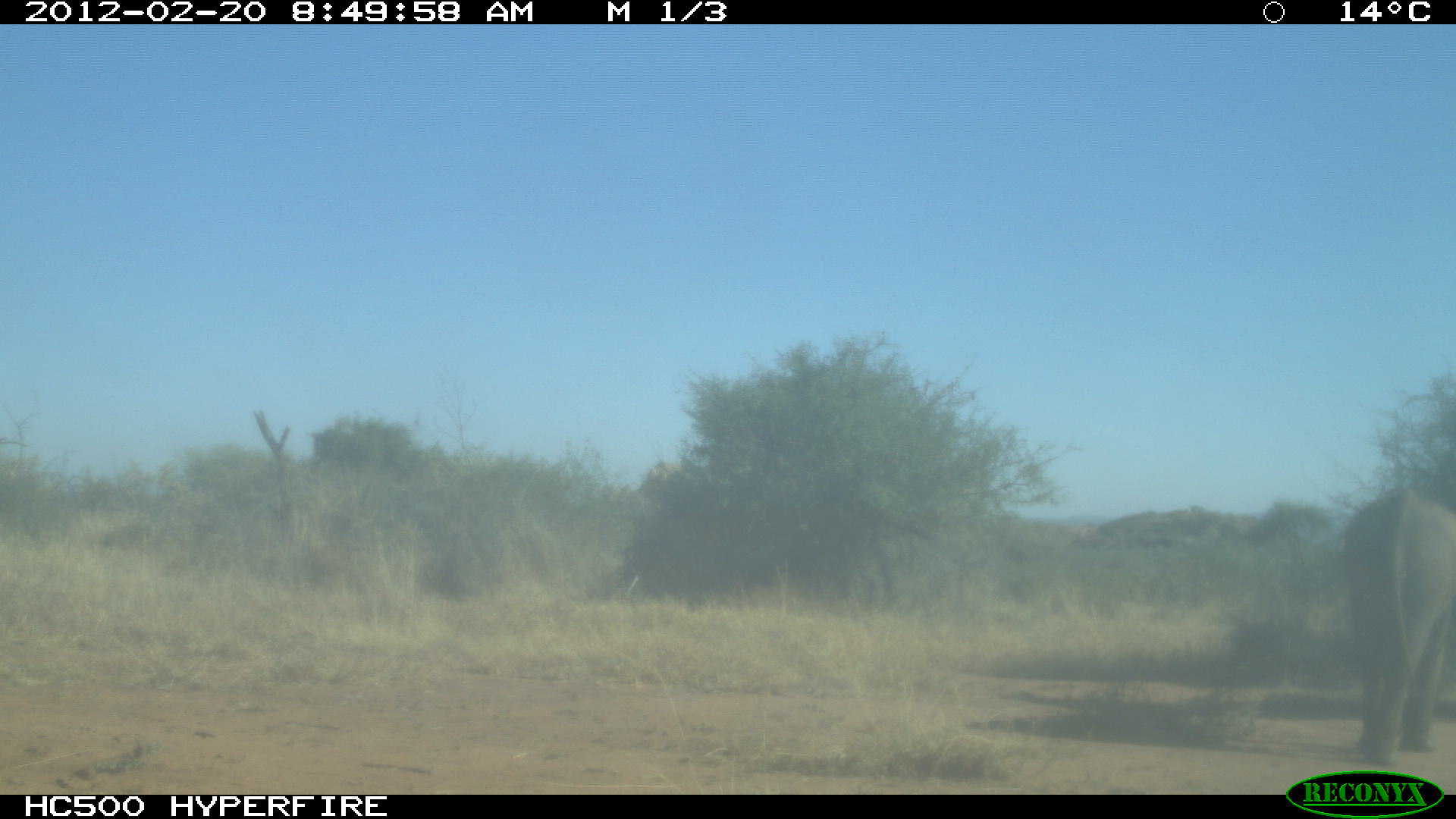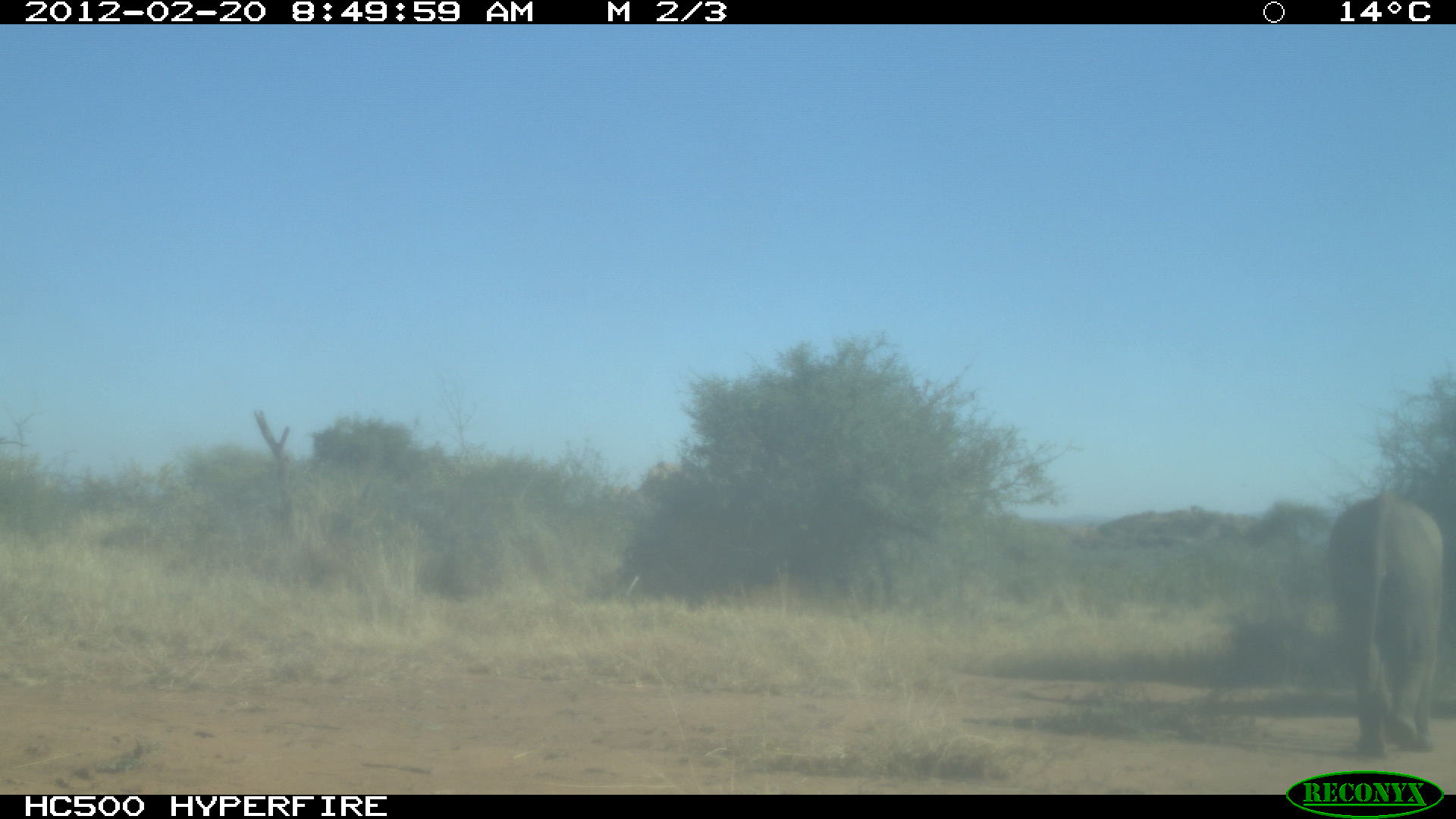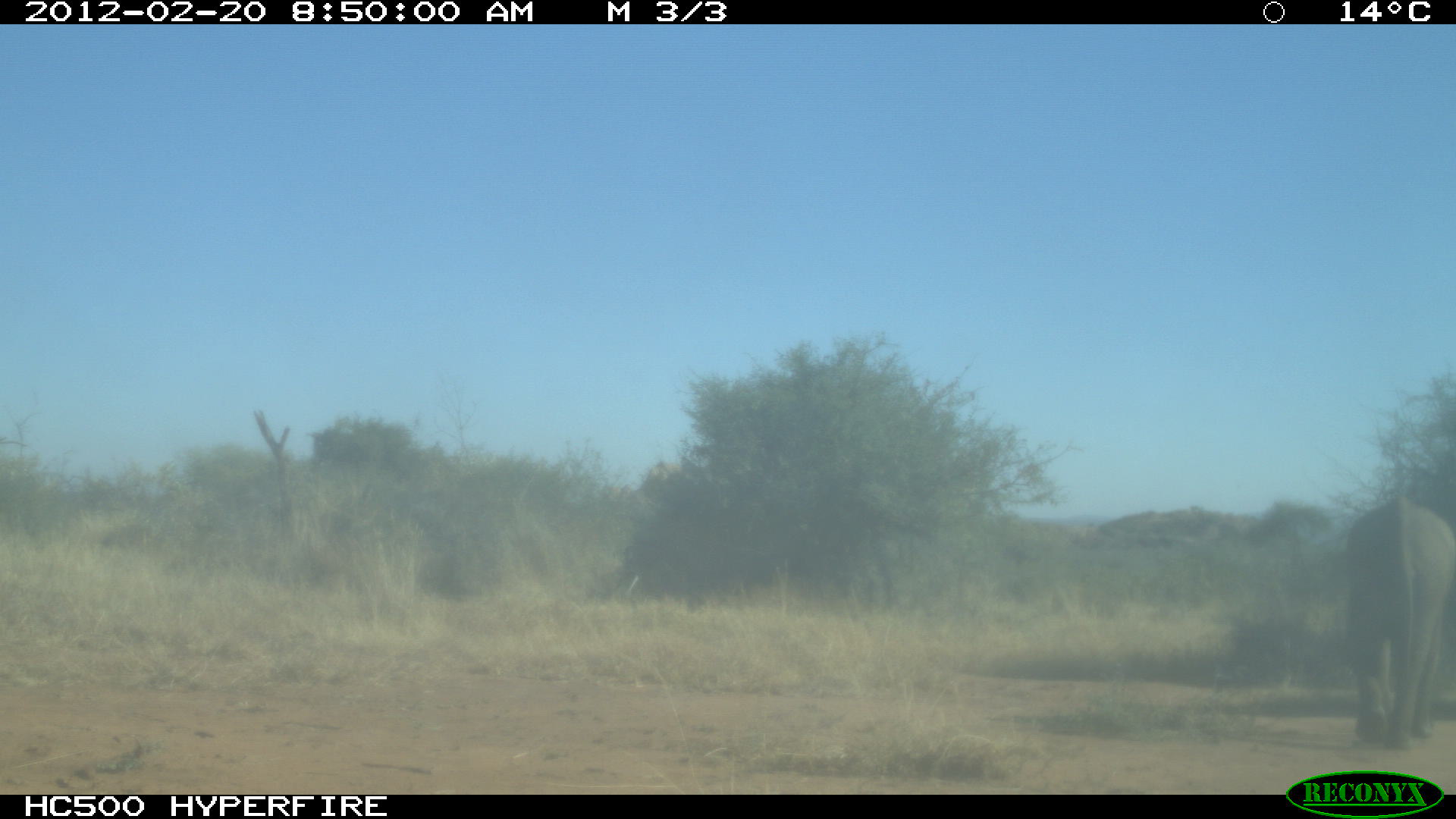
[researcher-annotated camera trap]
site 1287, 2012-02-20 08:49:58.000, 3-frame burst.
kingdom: Animalia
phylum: Chordata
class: Mammalia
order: Proboscidea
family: Elephantidae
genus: Loxodonta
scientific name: Loxodonta africana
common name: african bush elephant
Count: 1.